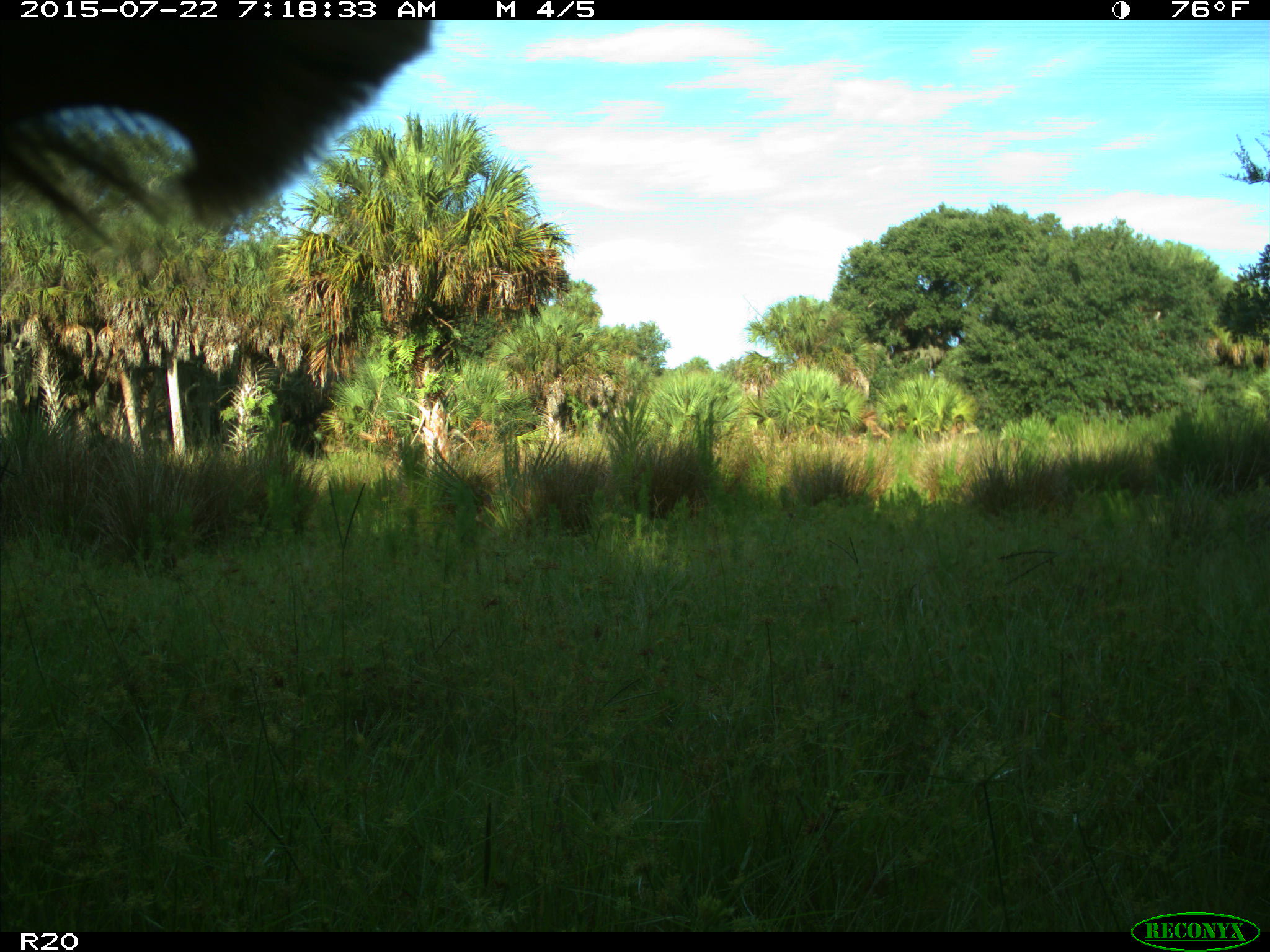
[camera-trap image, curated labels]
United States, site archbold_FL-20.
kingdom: Animalia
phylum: Chordata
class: Mammalia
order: Artiodactyla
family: Bovidae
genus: Bos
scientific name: Bos taurus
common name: domestic cow